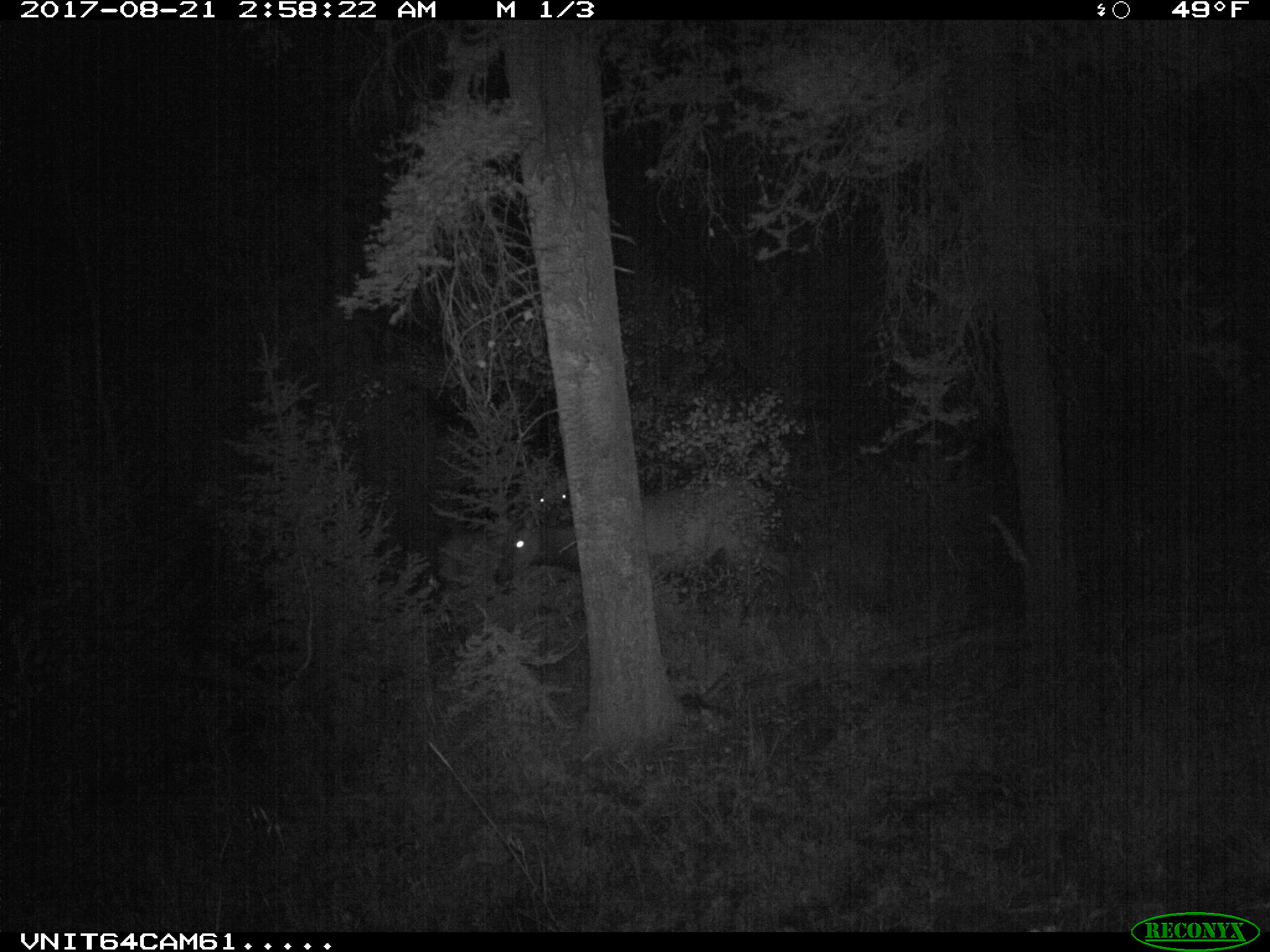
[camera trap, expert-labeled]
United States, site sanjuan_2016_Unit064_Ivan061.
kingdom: Animalia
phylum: Chordata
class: Mammalia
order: Artiodactyla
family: Cervidae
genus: Cervus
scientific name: Cervus elaphus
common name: red deer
Cervus elaphus (red deer).